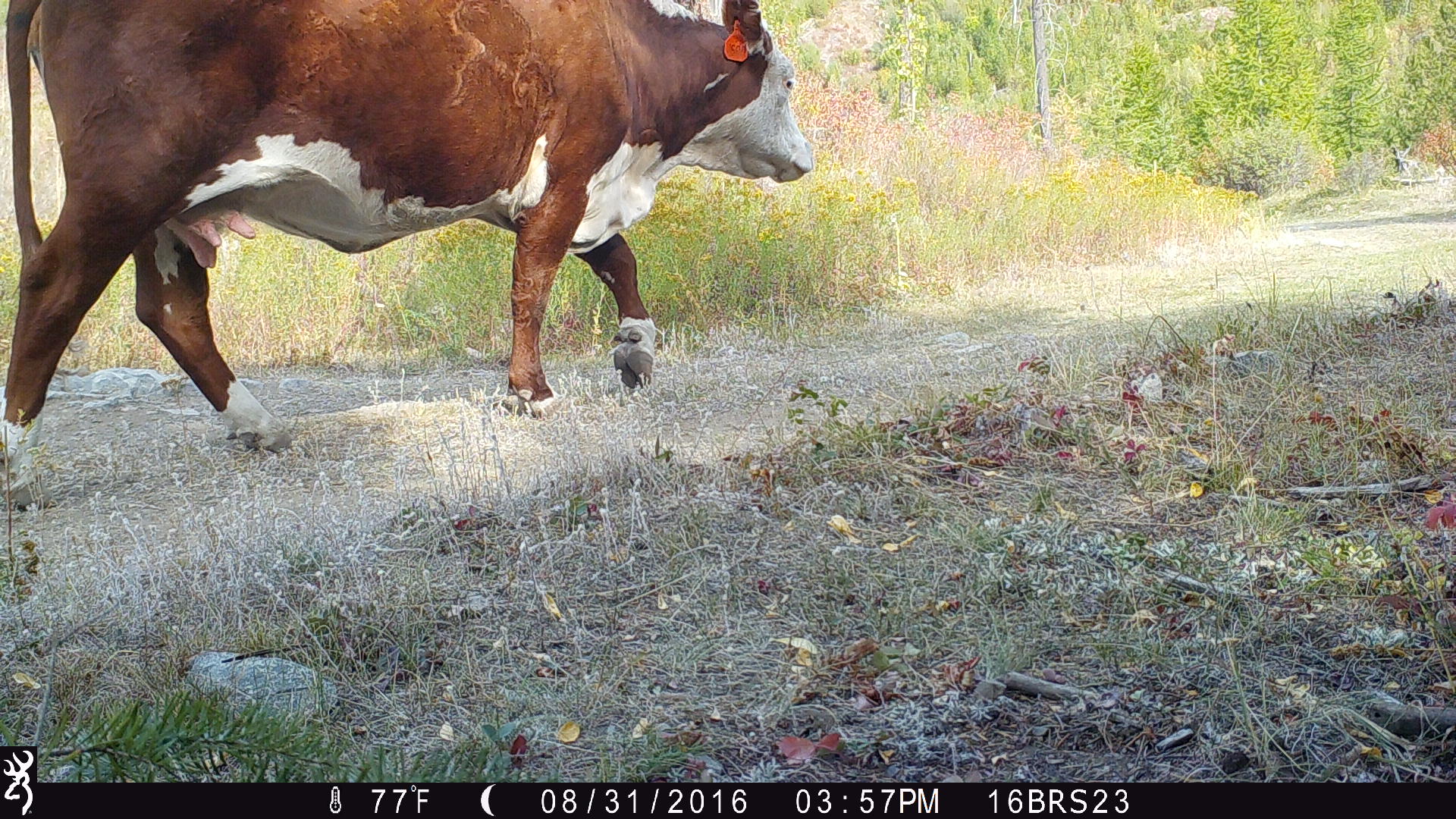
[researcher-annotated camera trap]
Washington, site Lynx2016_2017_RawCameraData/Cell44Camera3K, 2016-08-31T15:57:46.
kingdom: Animalia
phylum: Chordata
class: Mammalia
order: Artiodactyla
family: Bovidae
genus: Bos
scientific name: Bos taurus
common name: domestic cattle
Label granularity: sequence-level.